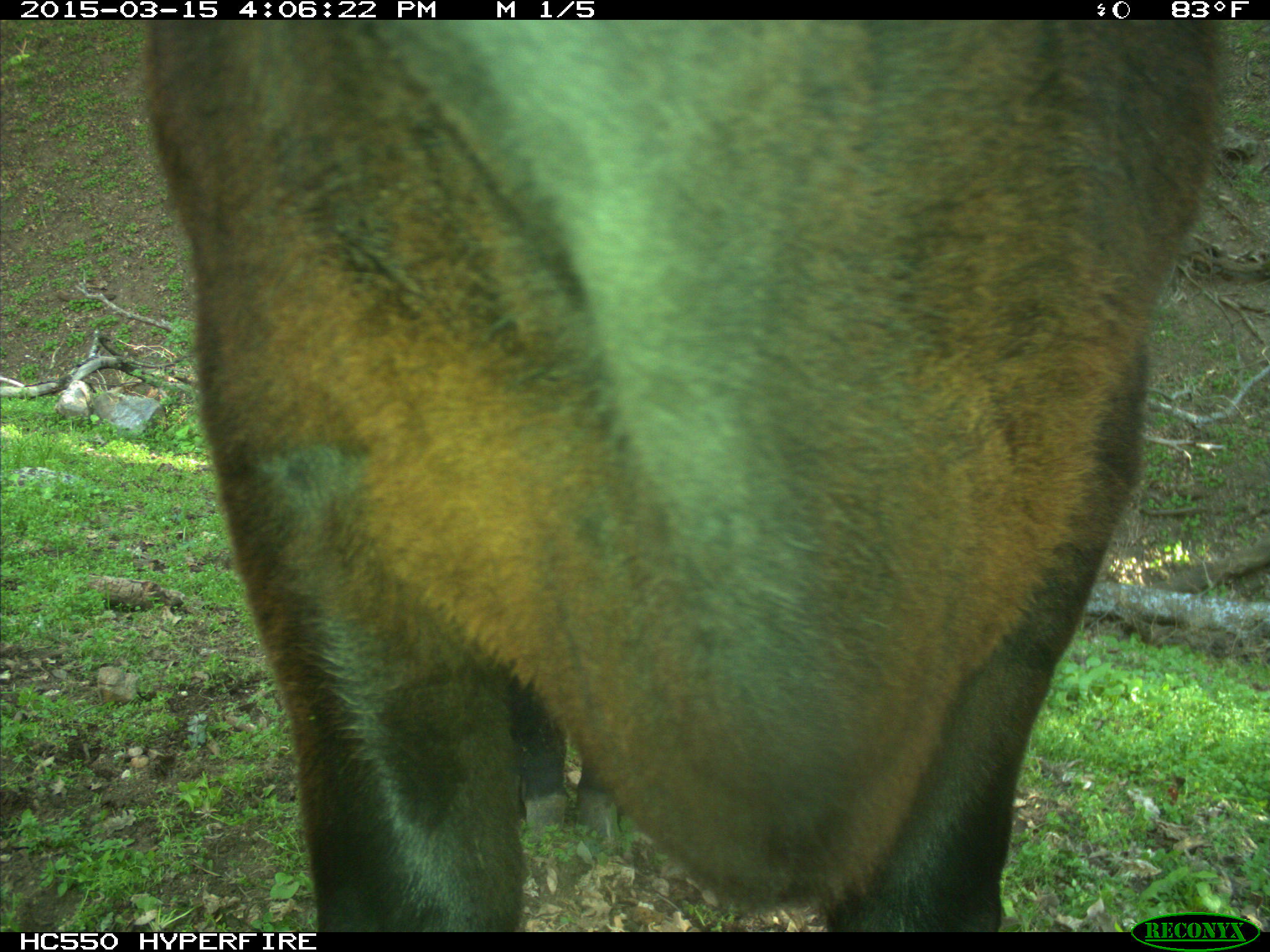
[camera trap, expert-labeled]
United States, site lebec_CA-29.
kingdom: Animalia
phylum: Chordata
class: Mammalia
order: Artiodactyla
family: Bovidae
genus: Bos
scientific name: Bos taurus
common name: domestic cow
Bos taurus (domestic cow).